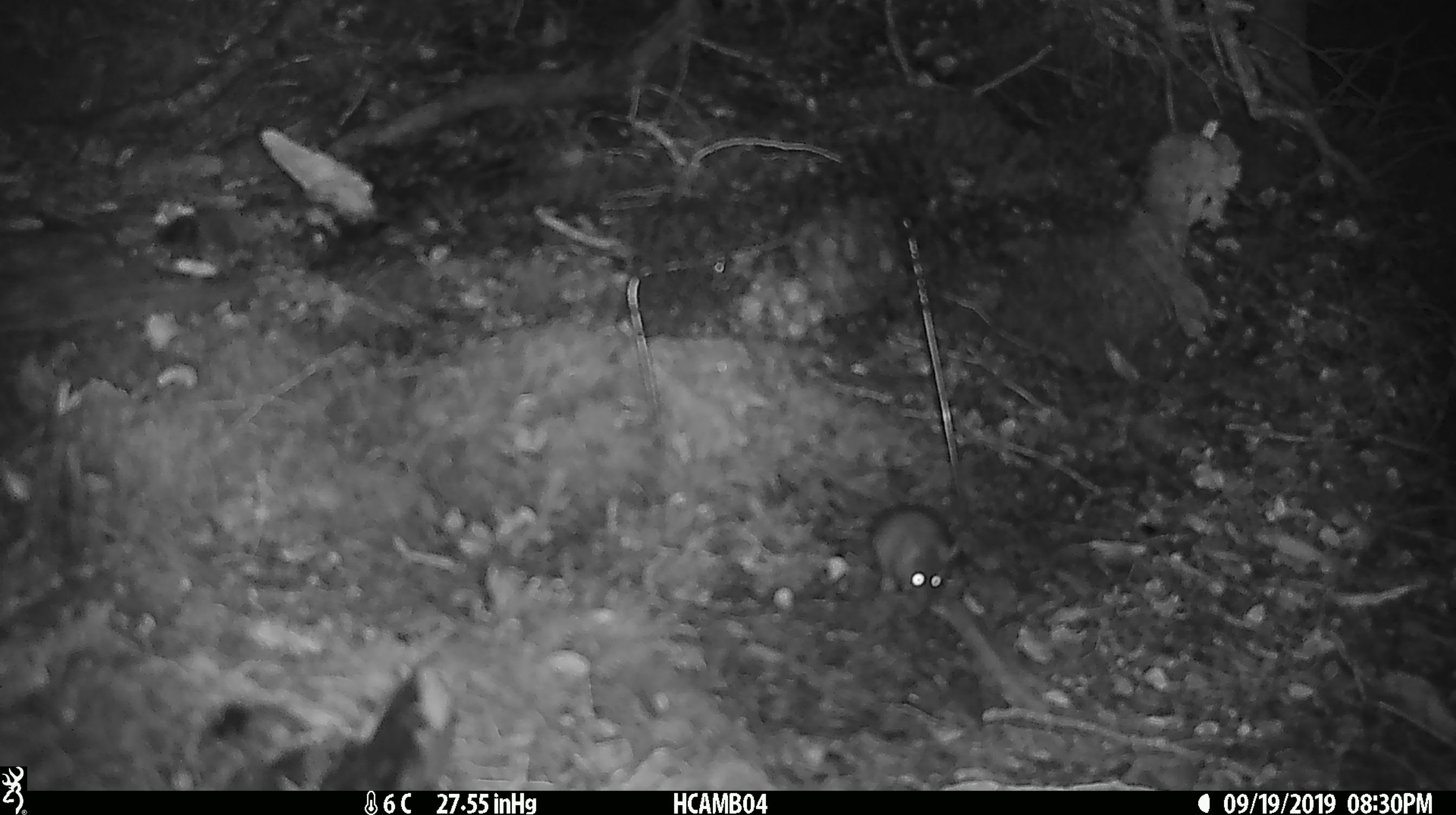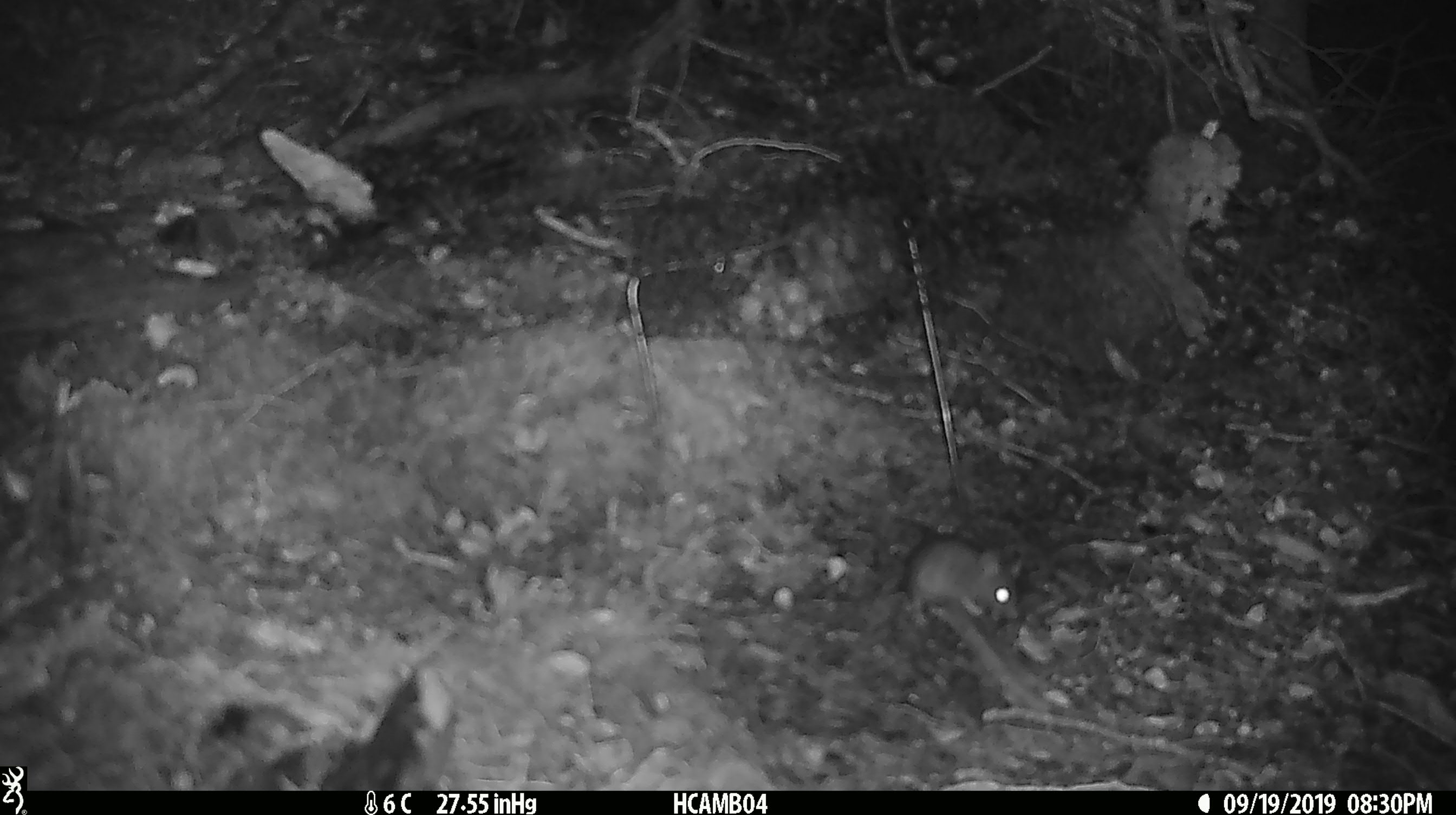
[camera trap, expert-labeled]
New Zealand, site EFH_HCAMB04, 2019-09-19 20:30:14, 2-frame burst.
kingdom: Animalia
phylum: Chordata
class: Mammalia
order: Rodentia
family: Muridae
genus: Mus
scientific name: Mus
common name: mouse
Mouse (Mus).